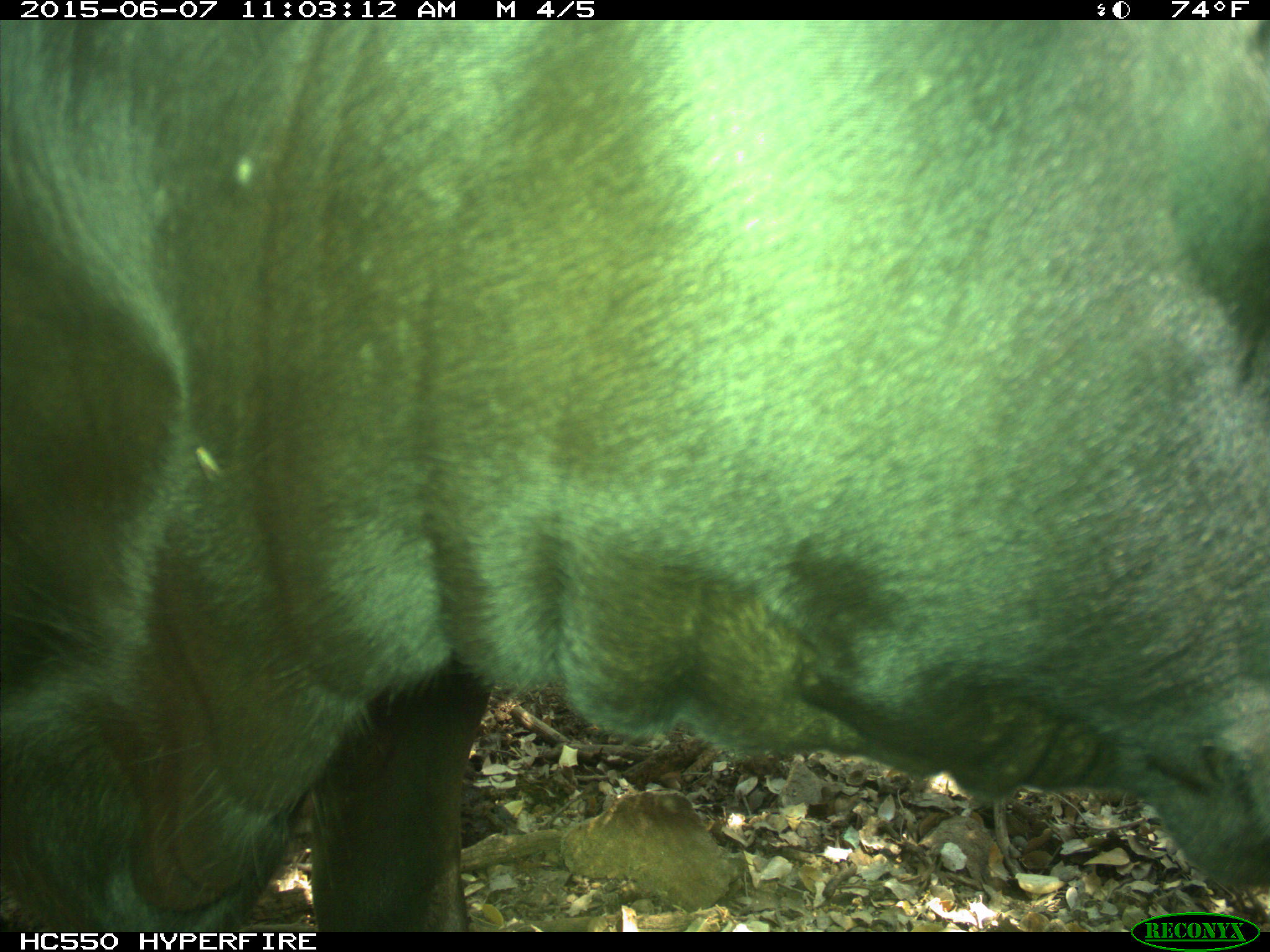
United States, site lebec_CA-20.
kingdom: Animalia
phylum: Chordata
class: Mammalia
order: Artiodactyla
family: Bovidae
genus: Bos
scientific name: Bos taurus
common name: domestic cow